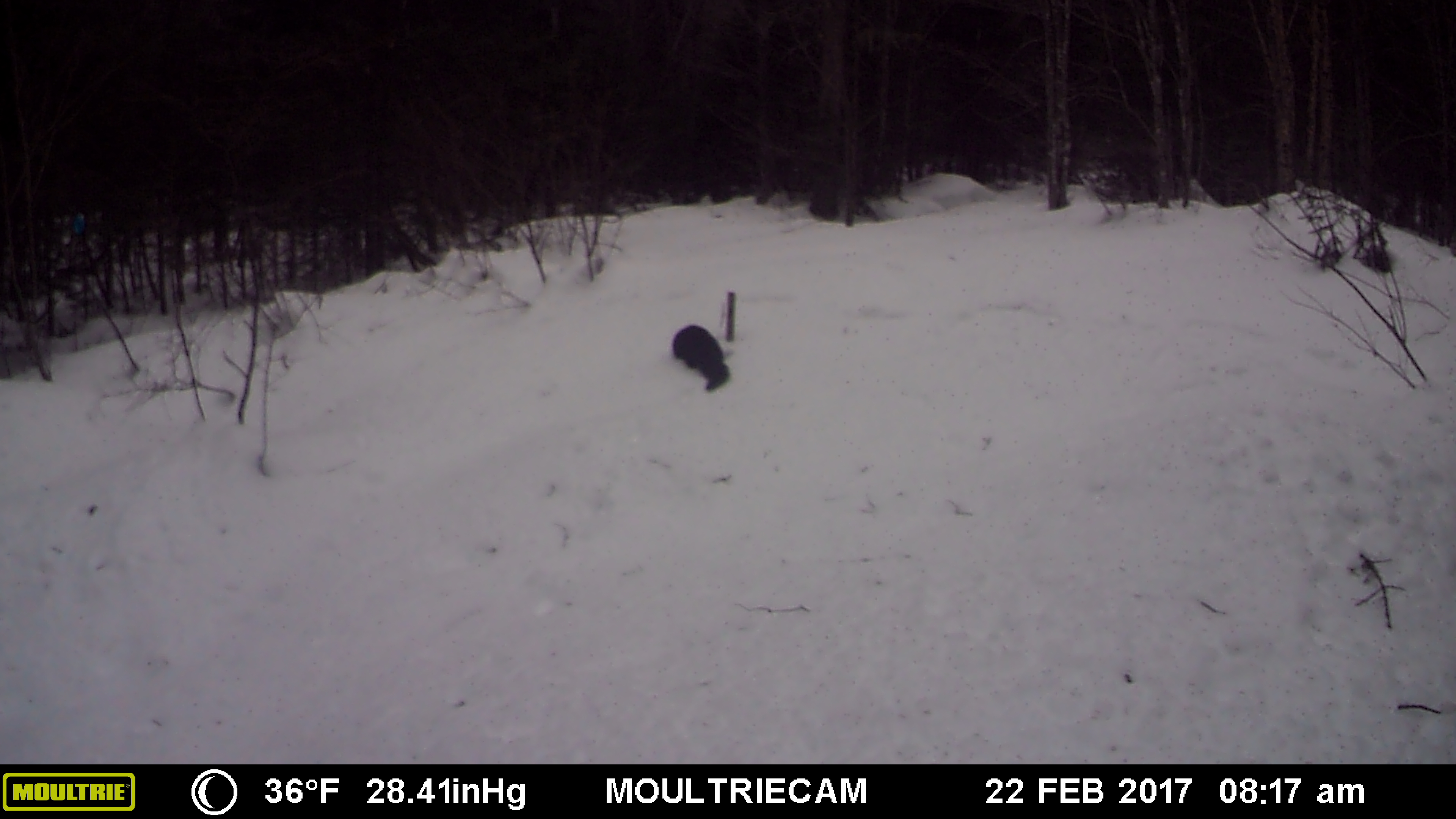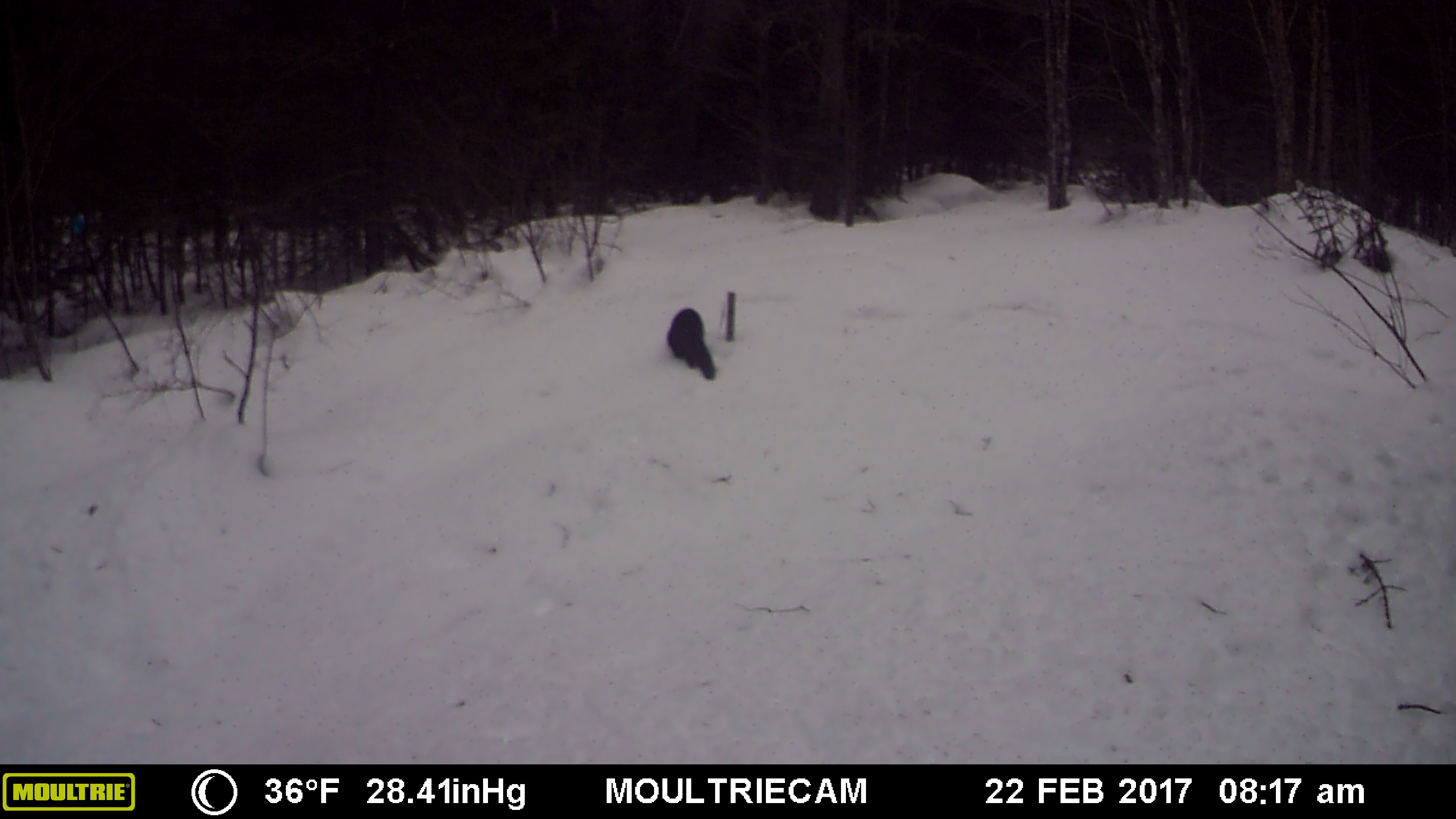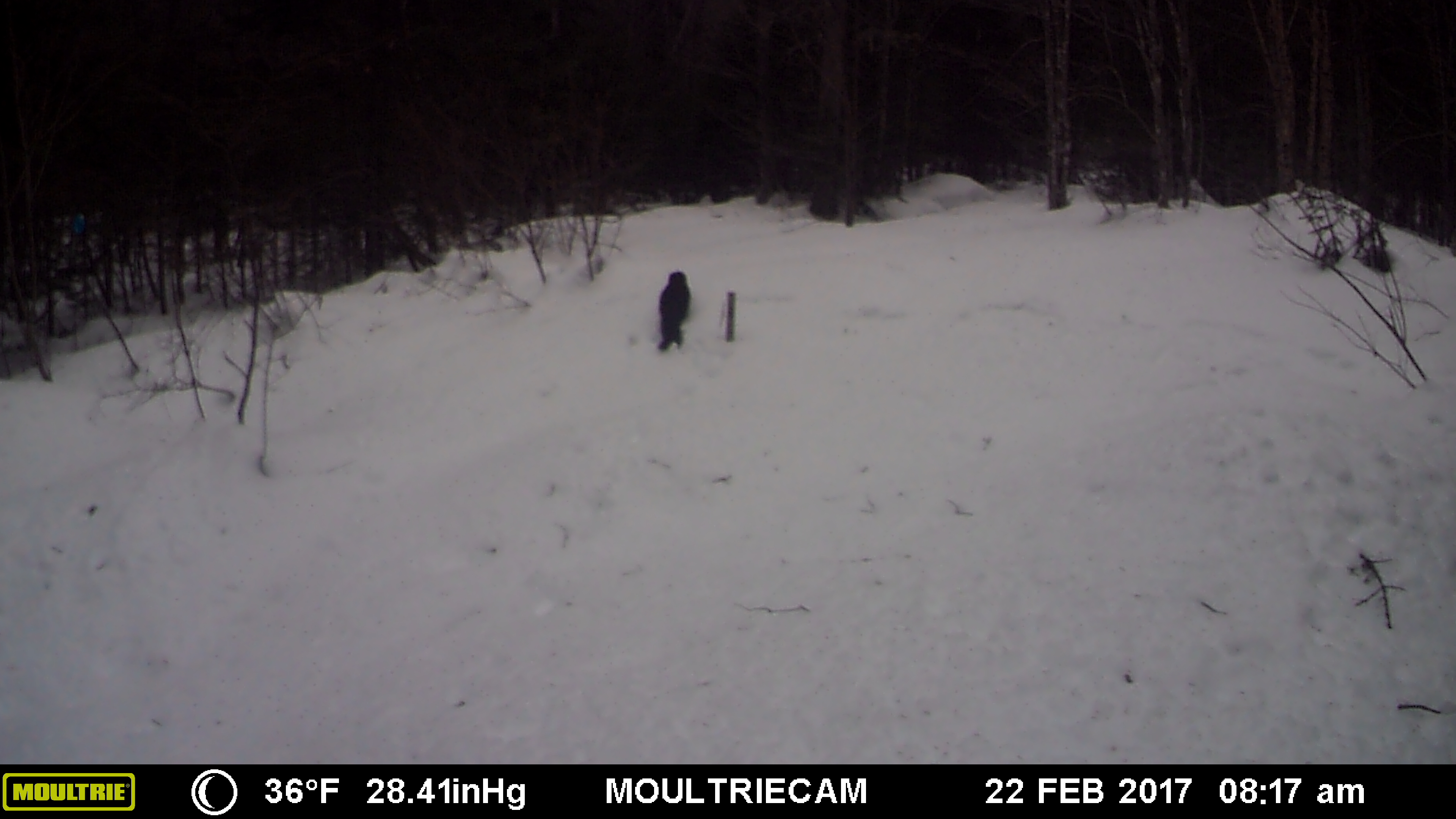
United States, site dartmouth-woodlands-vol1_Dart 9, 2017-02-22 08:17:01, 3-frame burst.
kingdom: Animalia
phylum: Chordata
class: Mammalia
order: Carnivora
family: Mustelidae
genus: Pekania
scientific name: Pekania pennanti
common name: fisher